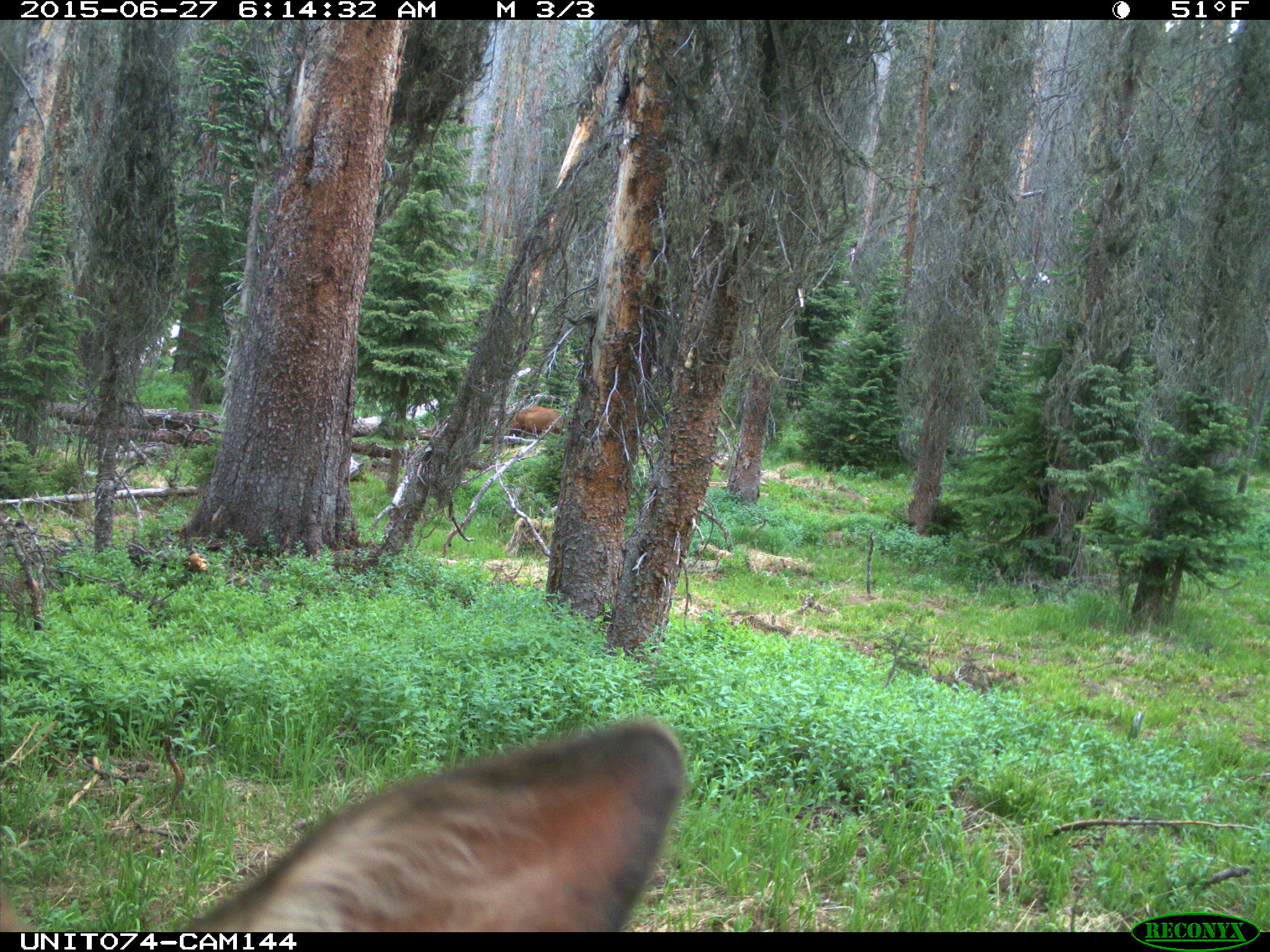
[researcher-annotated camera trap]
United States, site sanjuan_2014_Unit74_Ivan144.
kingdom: Animalia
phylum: Chordata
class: Mammalia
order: Artiodactyla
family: Cervidae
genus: Cervus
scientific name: Cervus elaphus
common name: red deer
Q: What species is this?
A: Cervus elaphus (red deer).